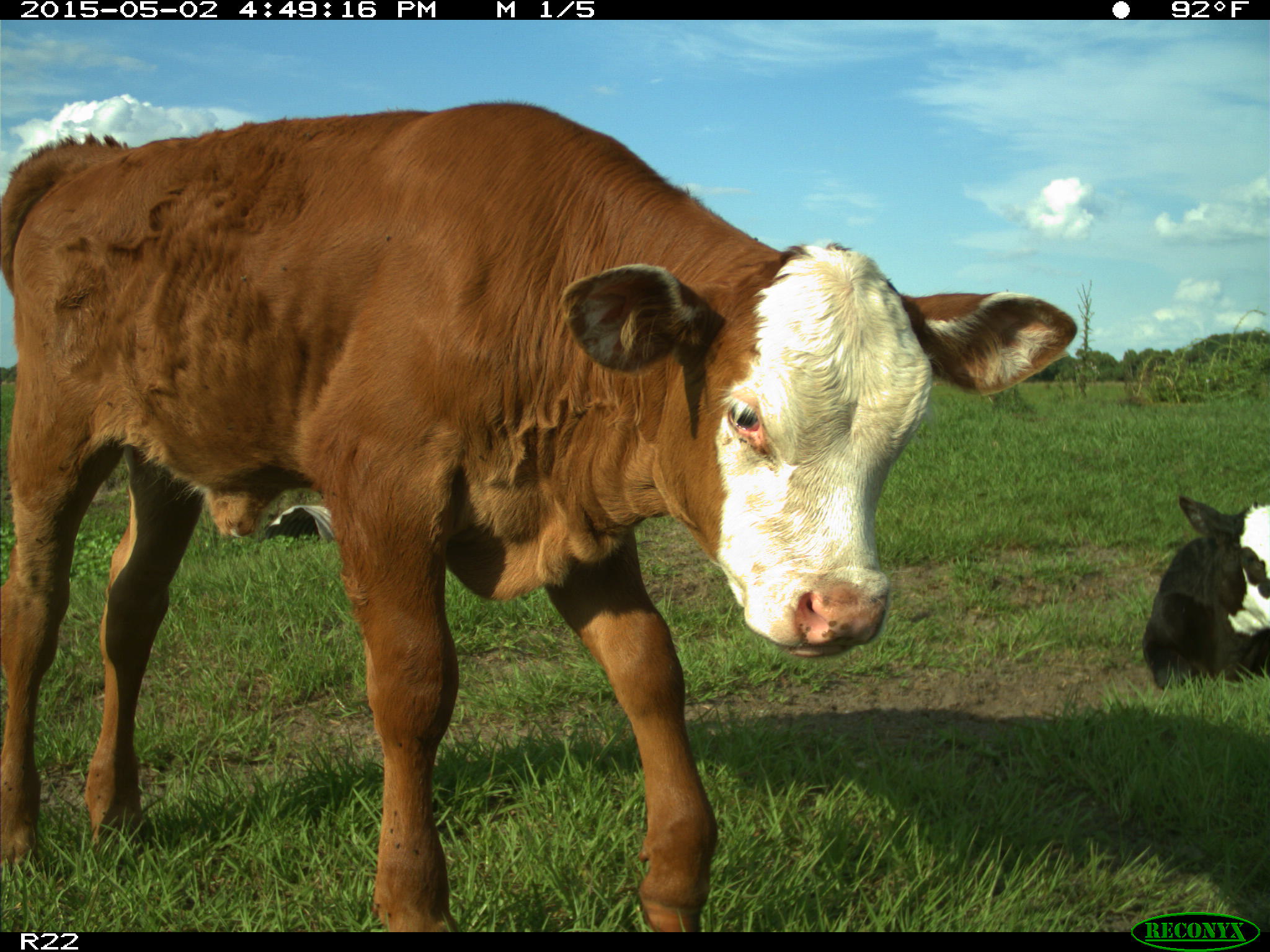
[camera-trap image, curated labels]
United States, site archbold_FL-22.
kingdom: Animalia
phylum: Chordata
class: Mammalia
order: Artiodactyla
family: Bovidae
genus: Bos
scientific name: Bos taurus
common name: domestic cow